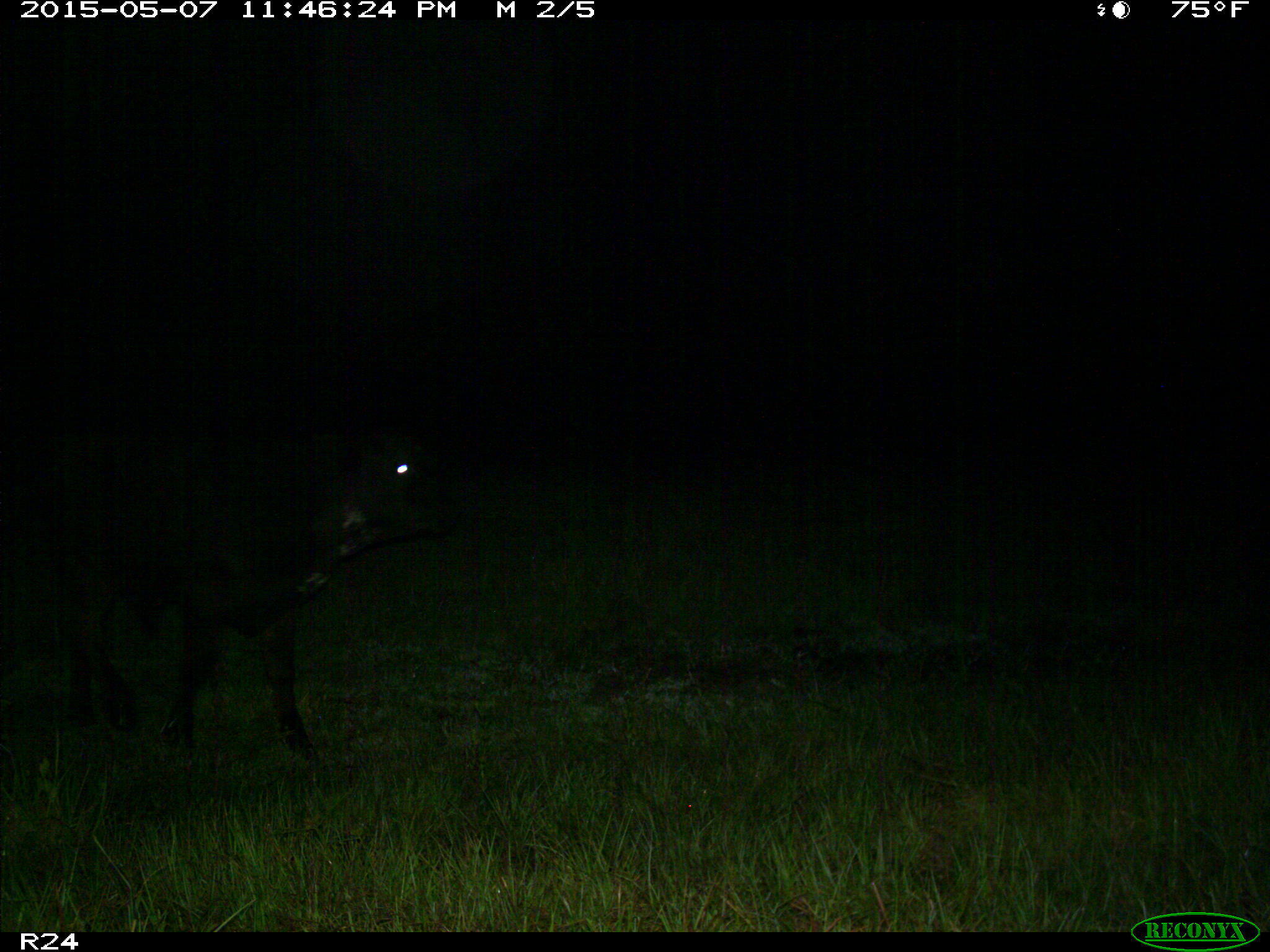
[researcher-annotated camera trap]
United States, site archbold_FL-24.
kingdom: Animalia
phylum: Chordata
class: Mammalia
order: Artiodactyla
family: Bovidae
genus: Bos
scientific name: Bos taurus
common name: domestic cow